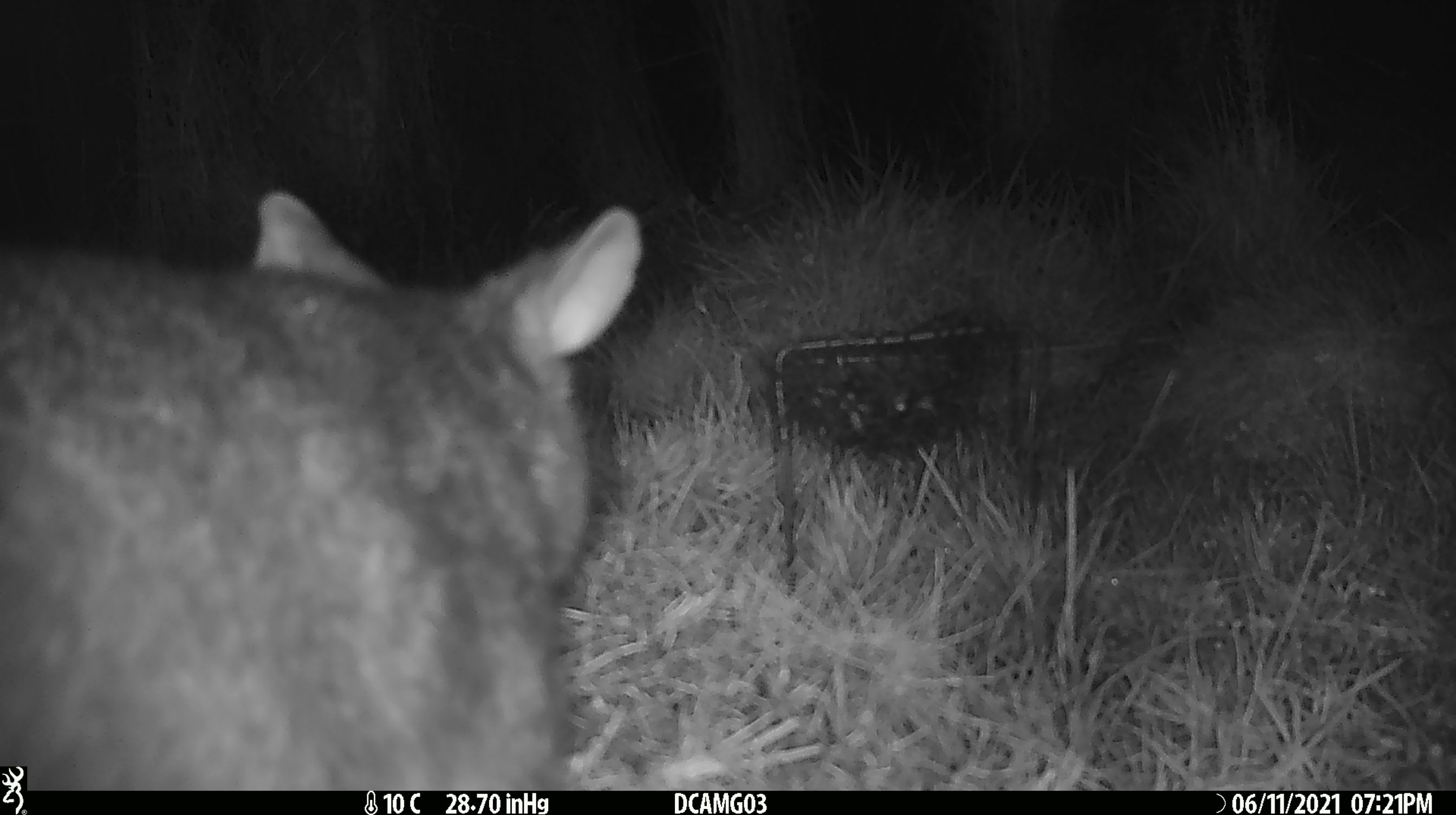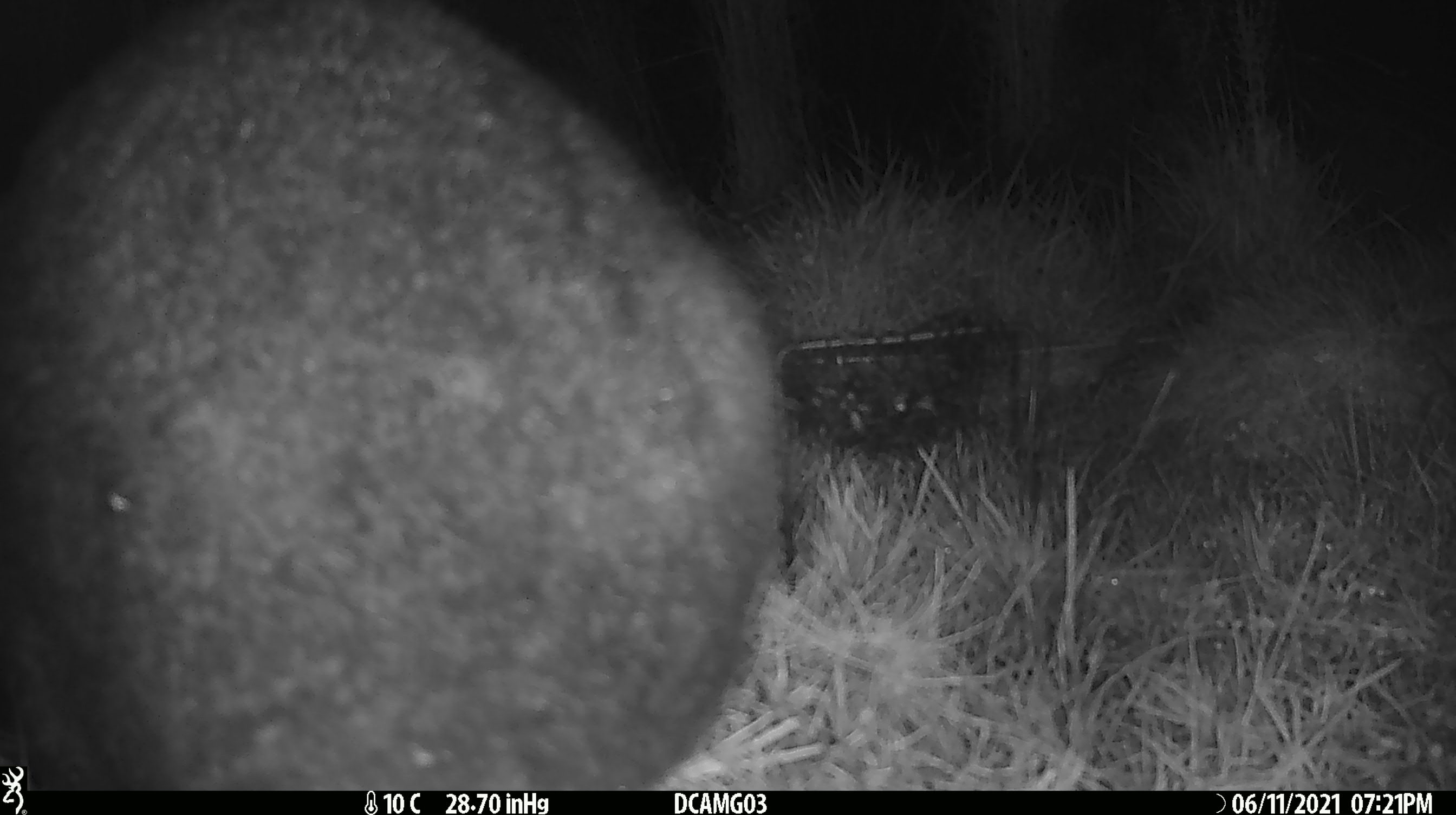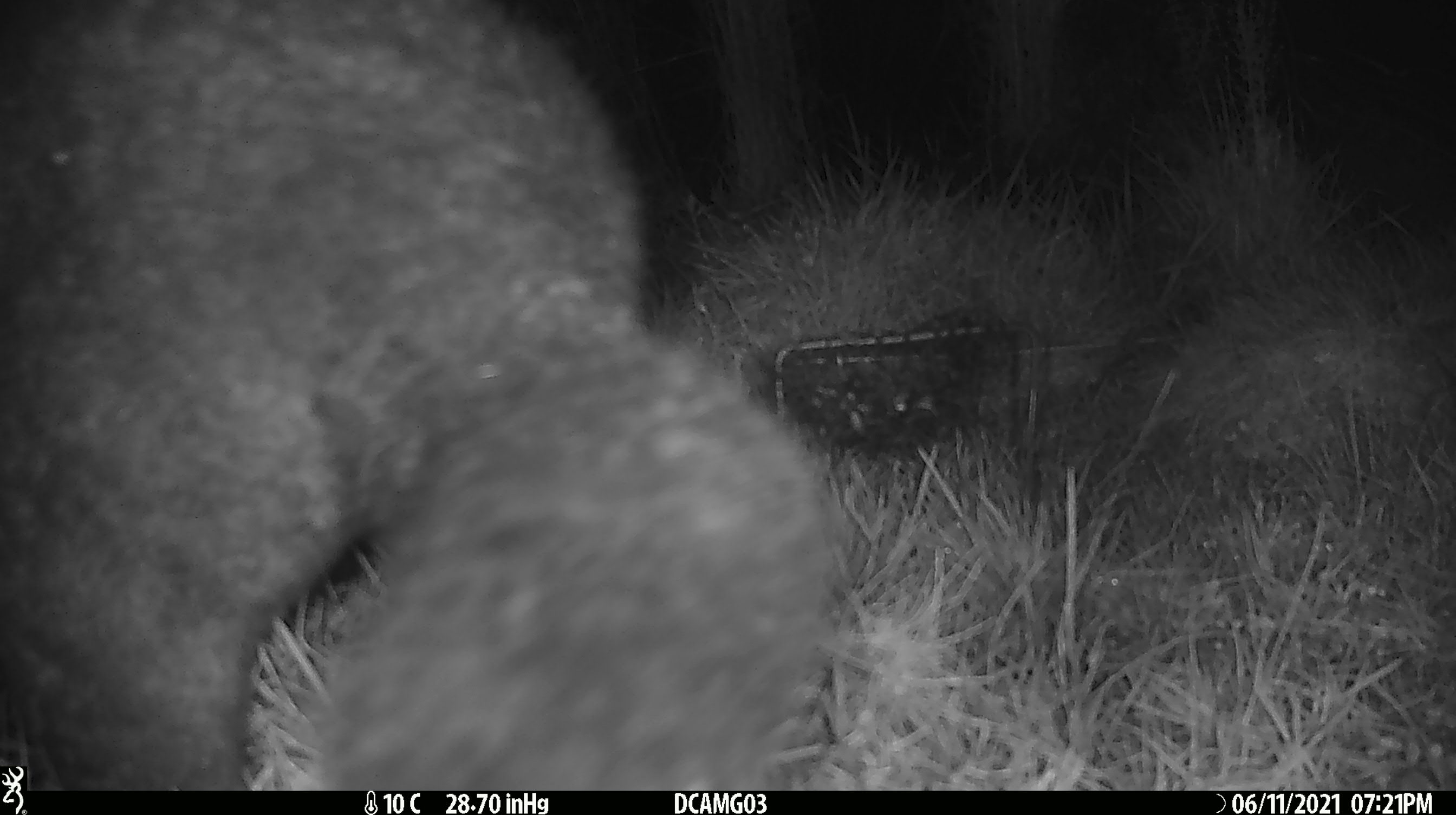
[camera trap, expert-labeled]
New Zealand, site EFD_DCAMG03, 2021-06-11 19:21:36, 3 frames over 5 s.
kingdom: Animalia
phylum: Chordata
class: Mammalia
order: Diprotodontia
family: Phalangeridae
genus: Trichosurus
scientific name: Trichosurus vulpecula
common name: common brushtail possum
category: possum